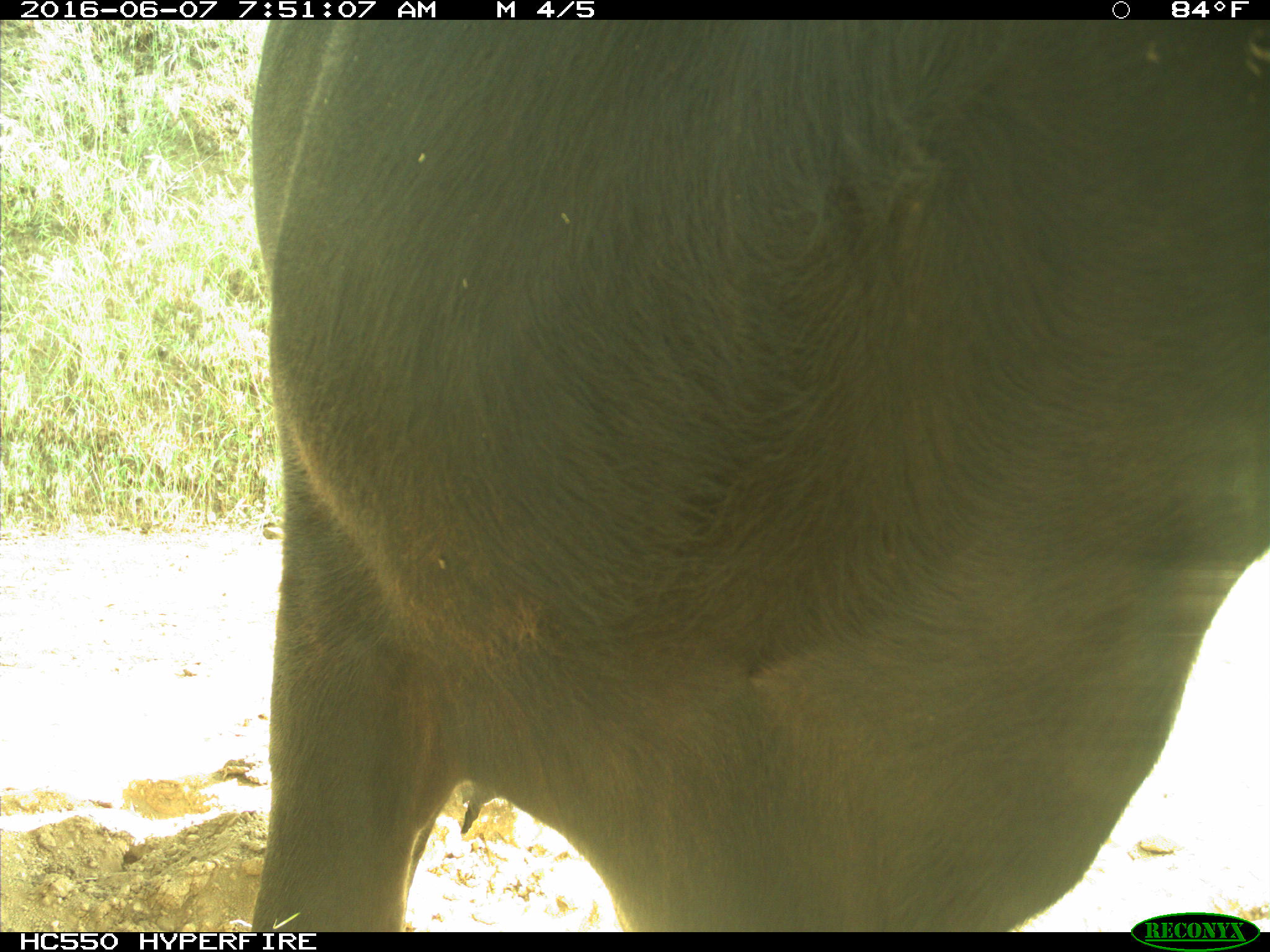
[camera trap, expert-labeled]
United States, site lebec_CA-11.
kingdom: Animalia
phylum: Chordata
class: Mammalia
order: Artiodactyla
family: Bovidae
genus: Bos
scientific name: Bos taurus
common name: domestic cow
Bos taurus (domestic cow).